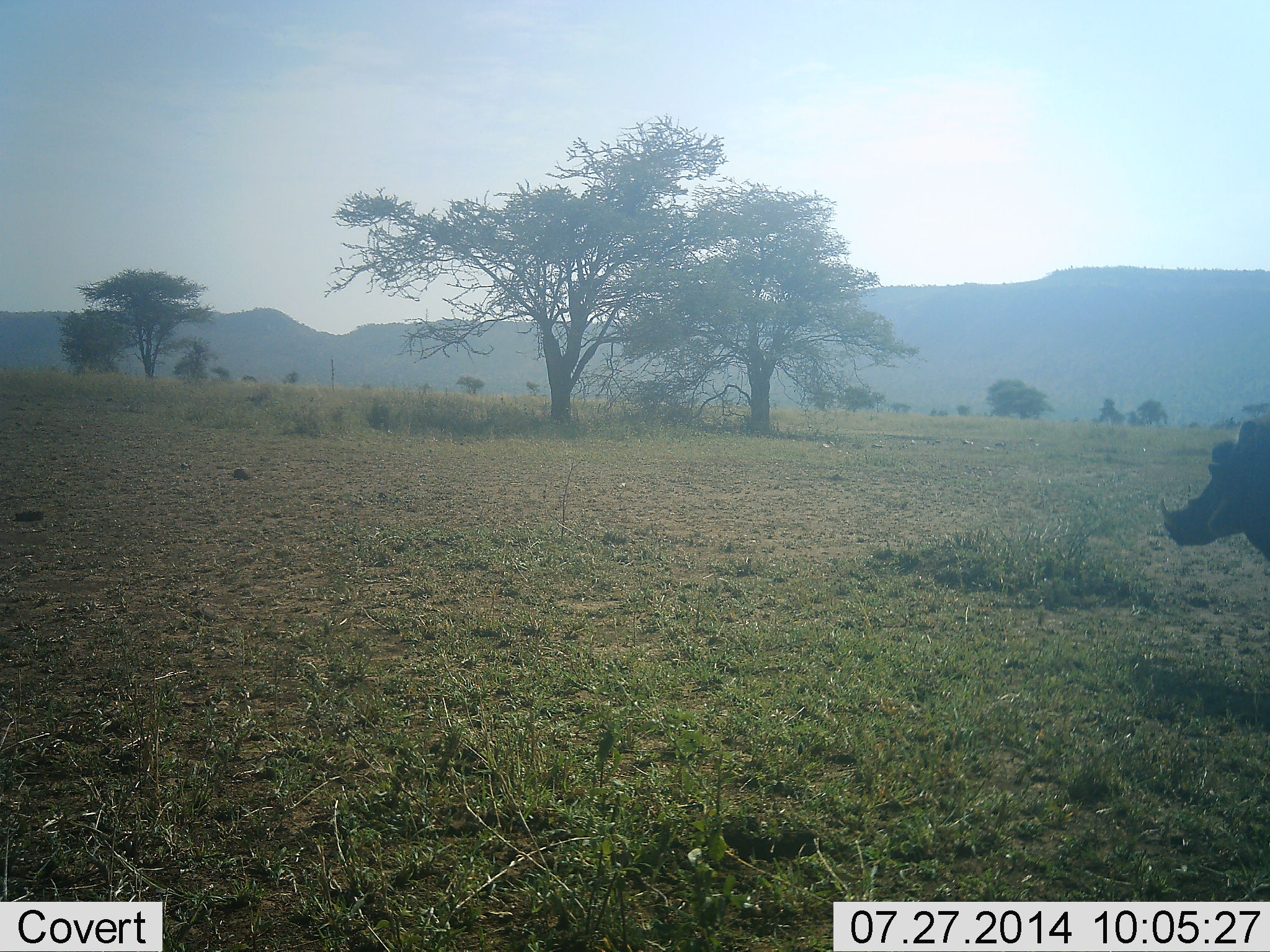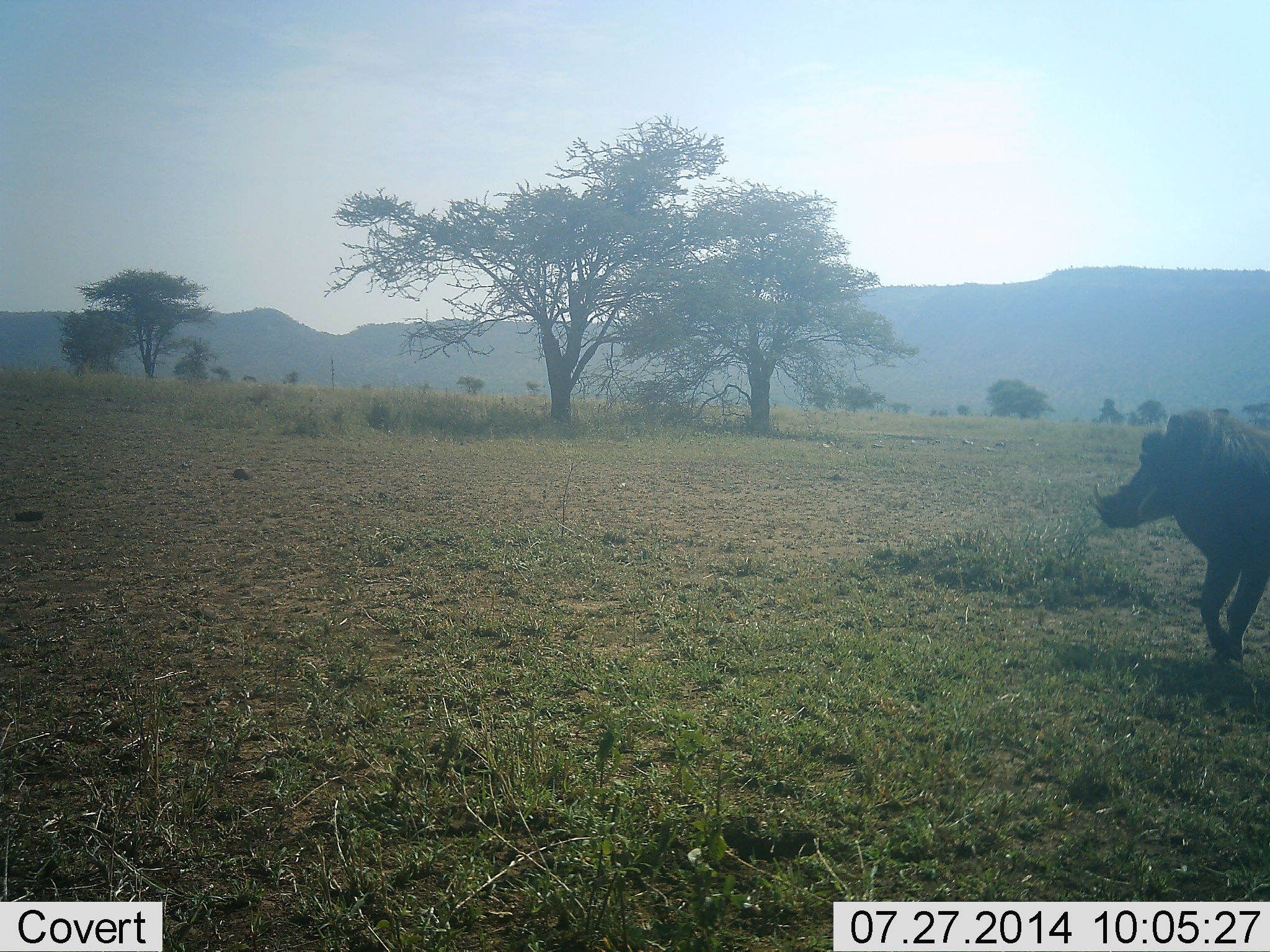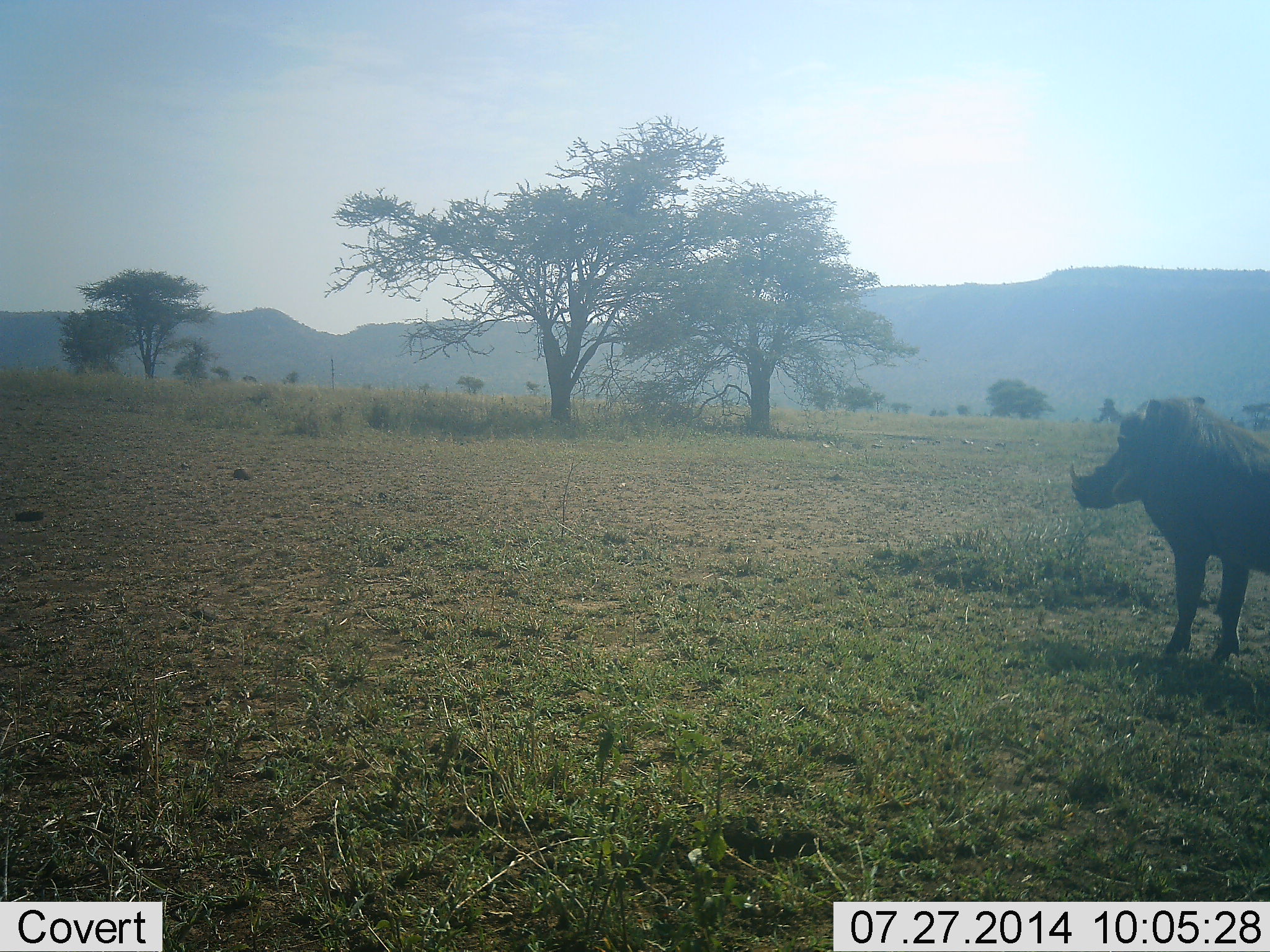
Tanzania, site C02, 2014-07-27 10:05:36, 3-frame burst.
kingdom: Animalia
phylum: Chordata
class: Mammalia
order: Artiodactyla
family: Suidae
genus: Phacochoerus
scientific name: Phacochoerus africanus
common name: warthog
Warthog (Phacochoerus africanus), count 1. Behavior (volunteer vote fractions): standing 0%, resting 0%, moving 100%, interacting 0%. Young present (vote fraction): 0%. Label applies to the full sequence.